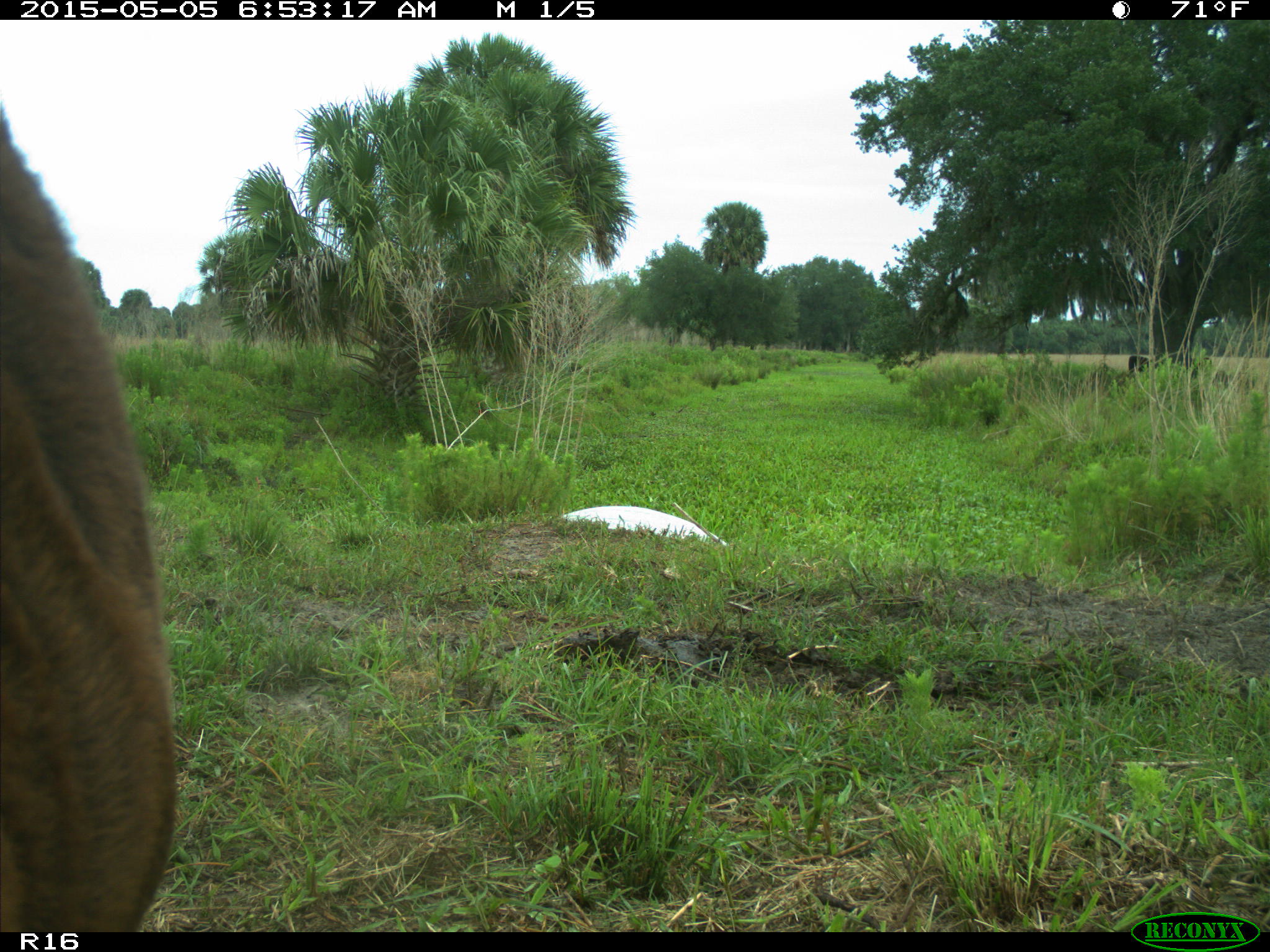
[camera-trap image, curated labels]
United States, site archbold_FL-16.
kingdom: Animalia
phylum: Chordata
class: Mammalia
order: Artiodactyla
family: Bovidae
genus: Bos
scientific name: Bos taurus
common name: domestic cow